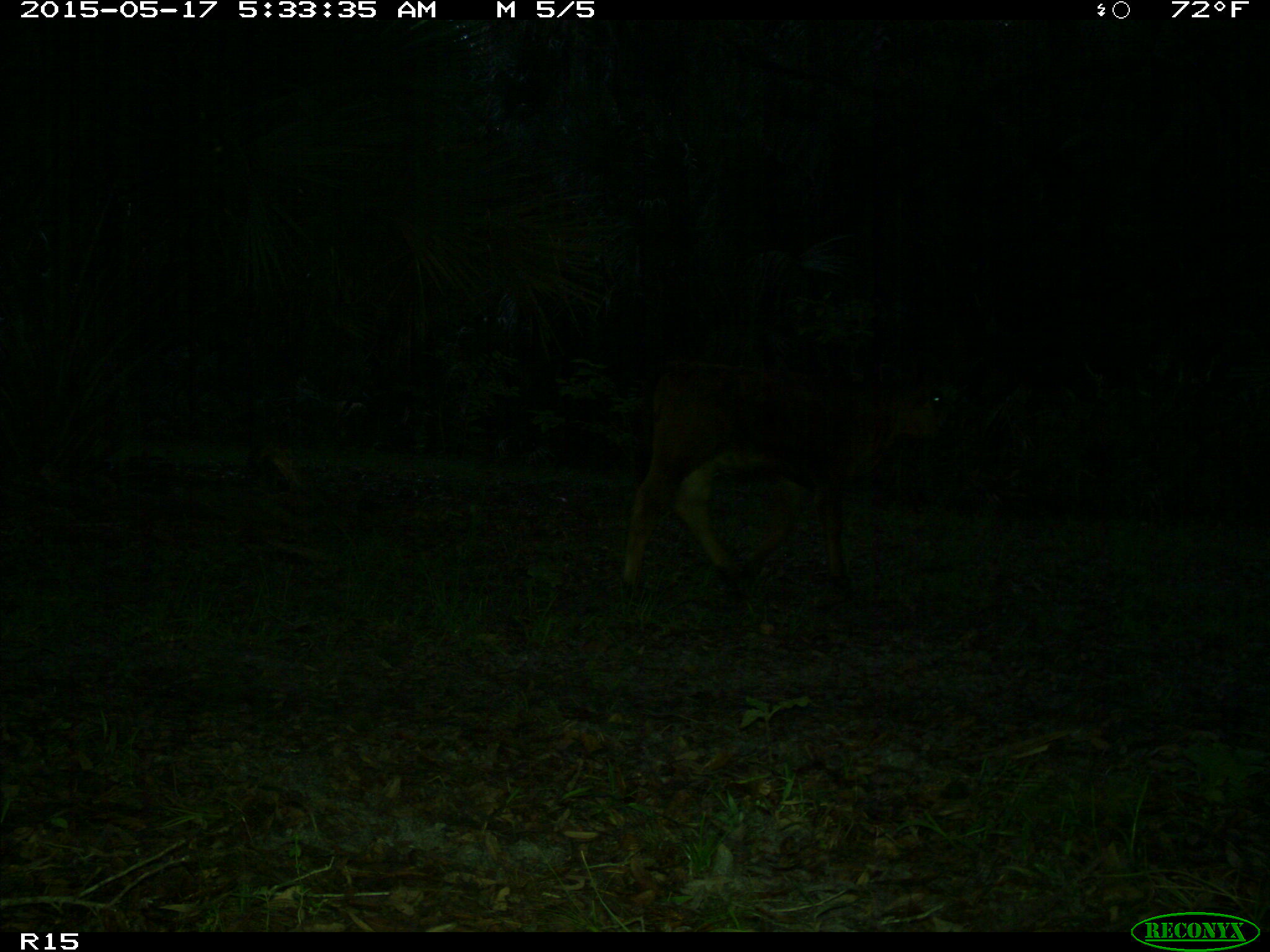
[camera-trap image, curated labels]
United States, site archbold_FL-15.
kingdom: Animalia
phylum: Chordata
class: Mammalia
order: Artiodactyla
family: Bovidae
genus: Bos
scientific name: Bos taurus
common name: domestic cow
Bos taurus (domestic cow).